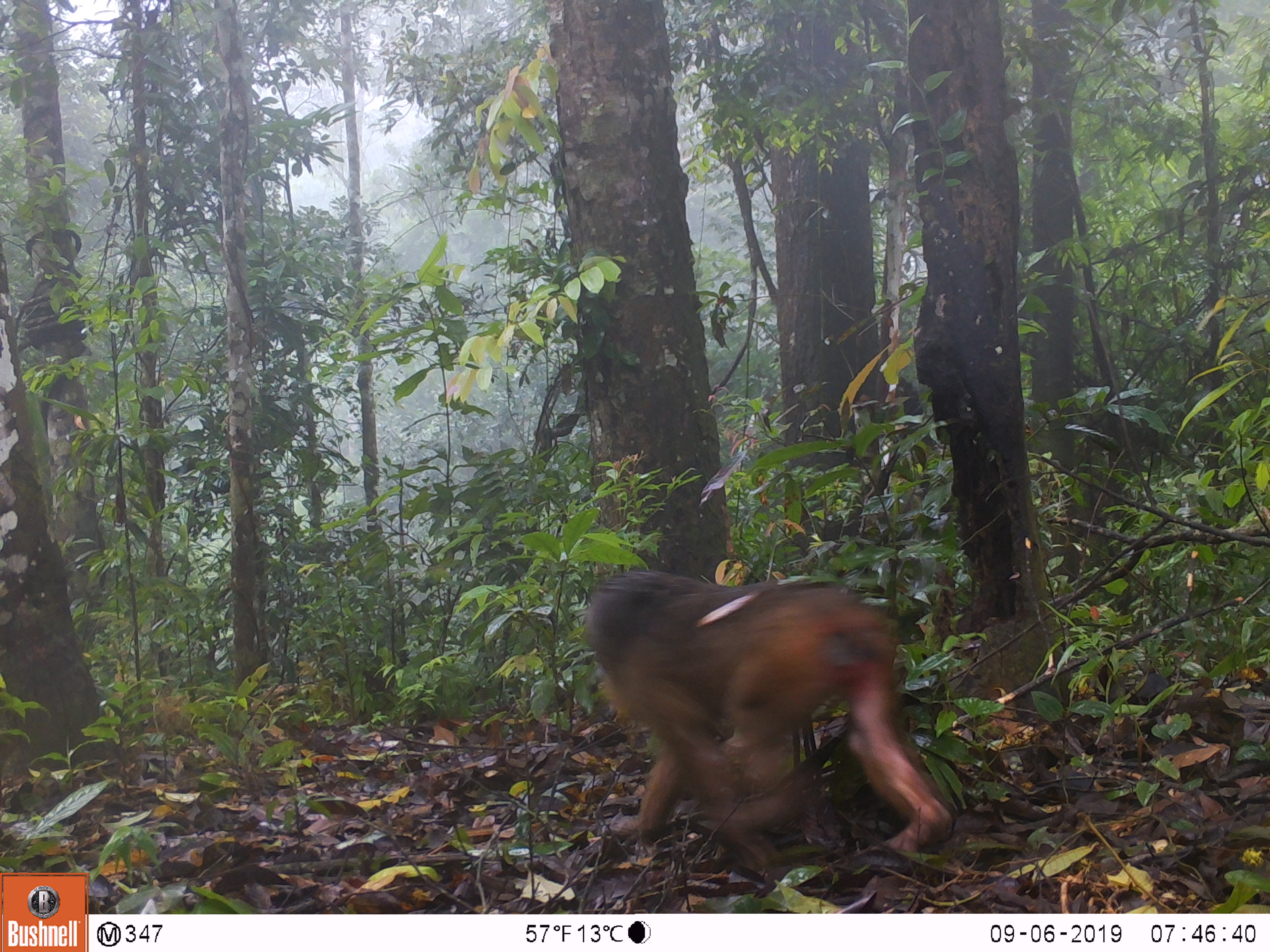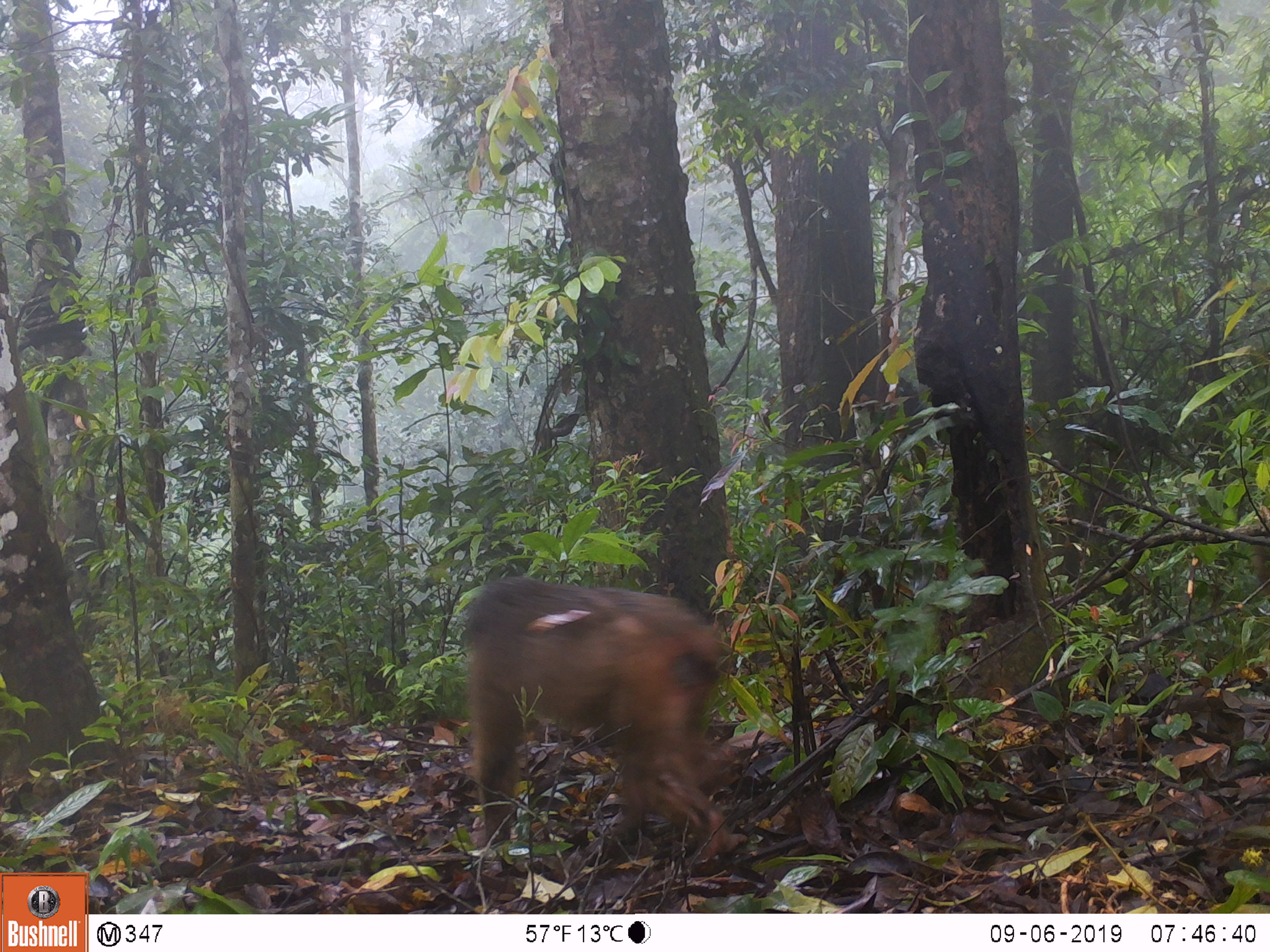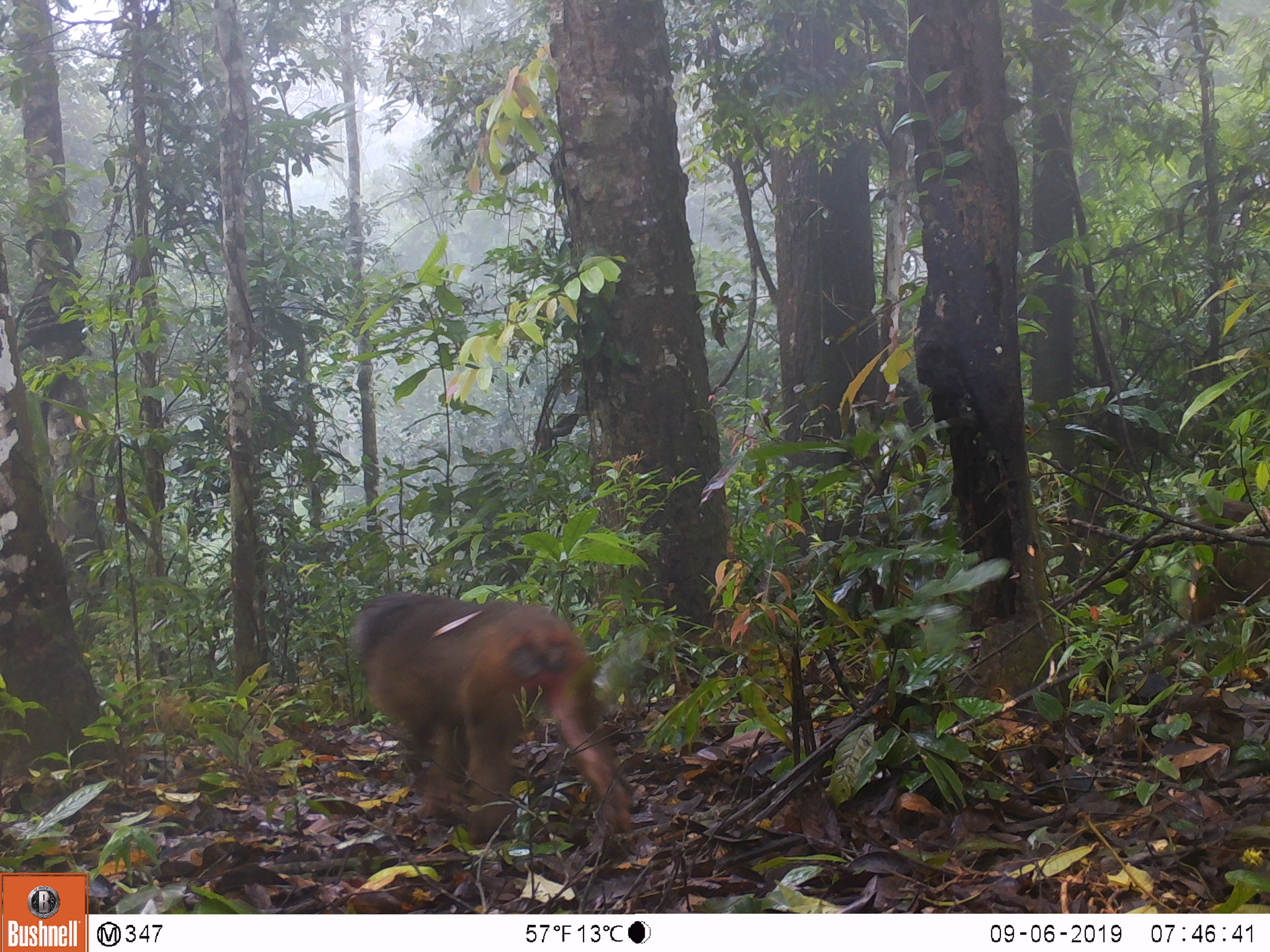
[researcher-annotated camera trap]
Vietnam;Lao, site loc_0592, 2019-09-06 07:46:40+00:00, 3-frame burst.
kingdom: Animalia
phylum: Chordata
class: Mammalia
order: Primates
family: Cercopithecidae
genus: Macaca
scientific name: Macaca arctoides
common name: stump-tailed macaque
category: stump tailed macaque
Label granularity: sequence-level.